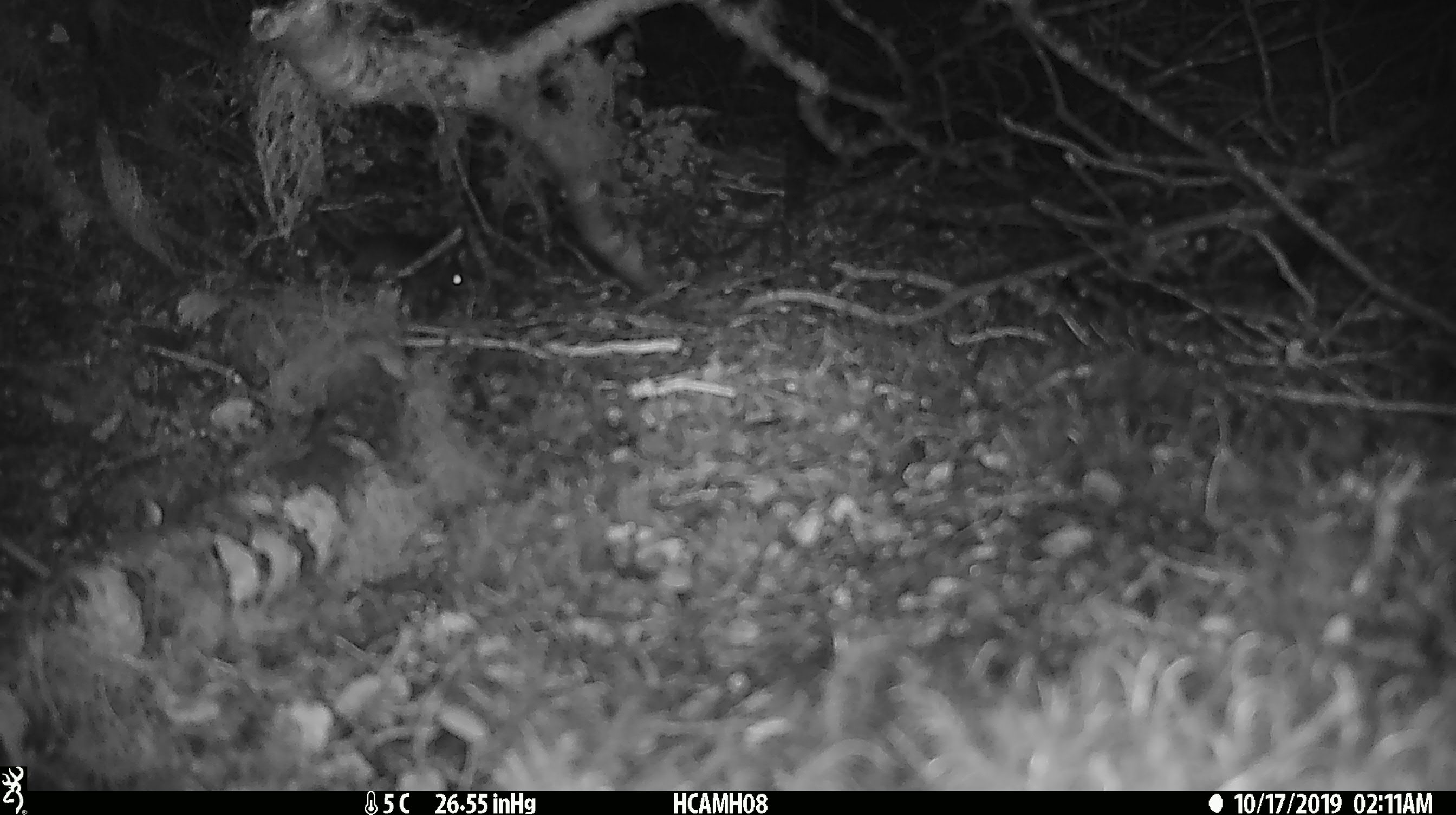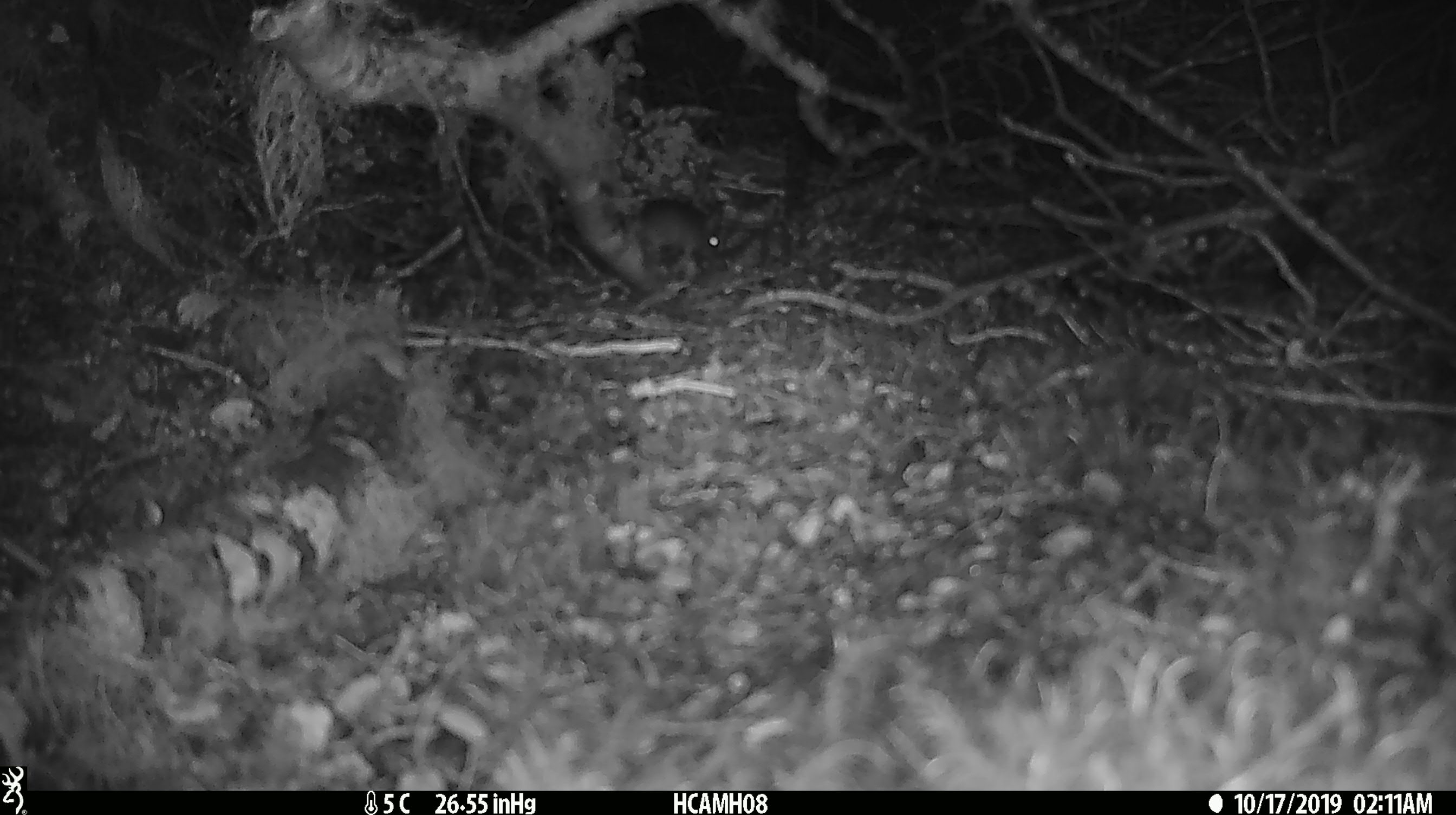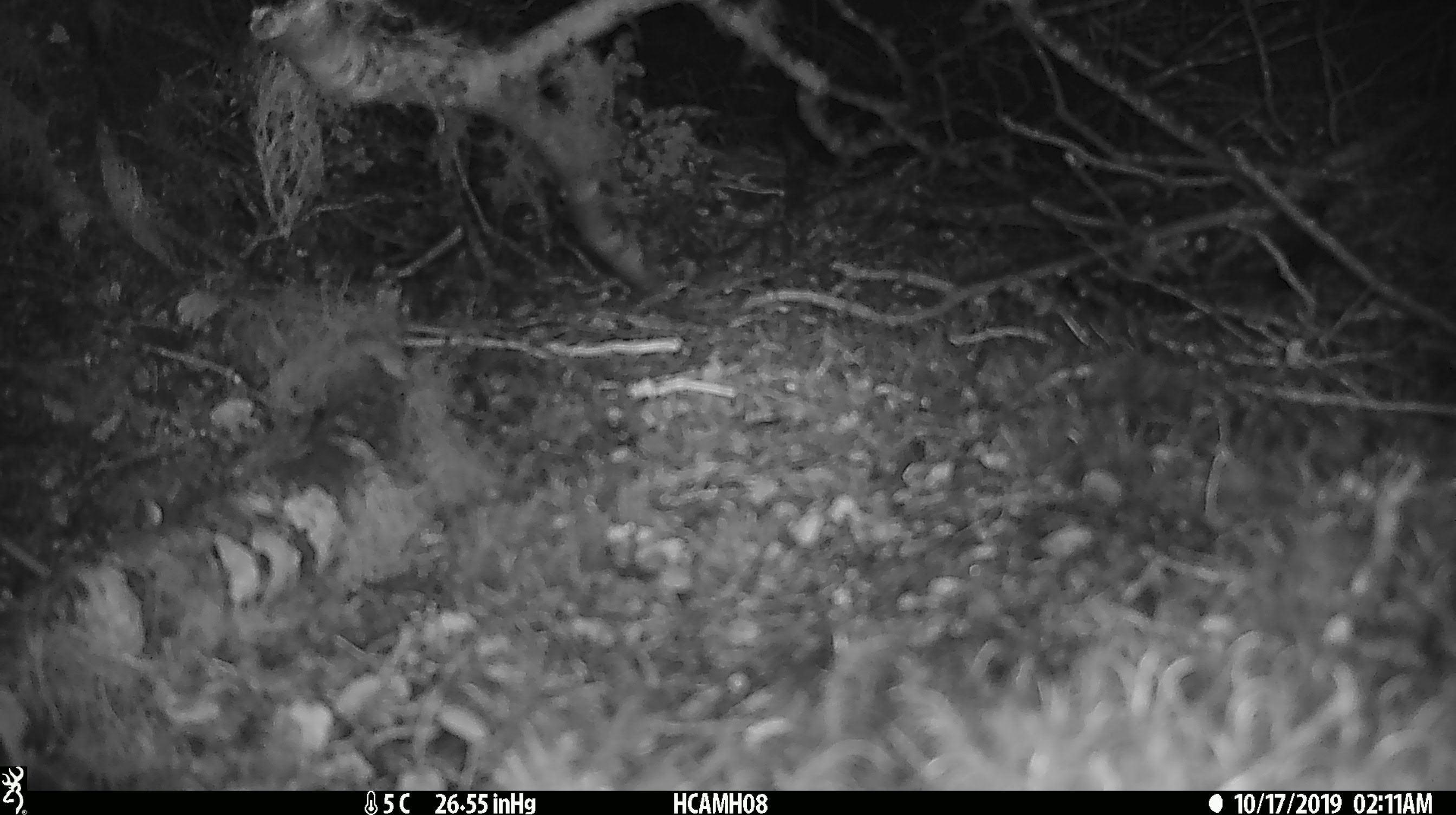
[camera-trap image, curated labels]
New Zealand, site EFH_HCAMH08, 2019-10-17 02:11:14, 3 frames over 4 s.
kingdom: Animalia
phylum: Chordata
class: Mammalia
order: Rodentia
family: Muridae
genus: Mus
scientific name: Mus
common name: mouse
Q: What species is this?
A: Mouse (Mus).